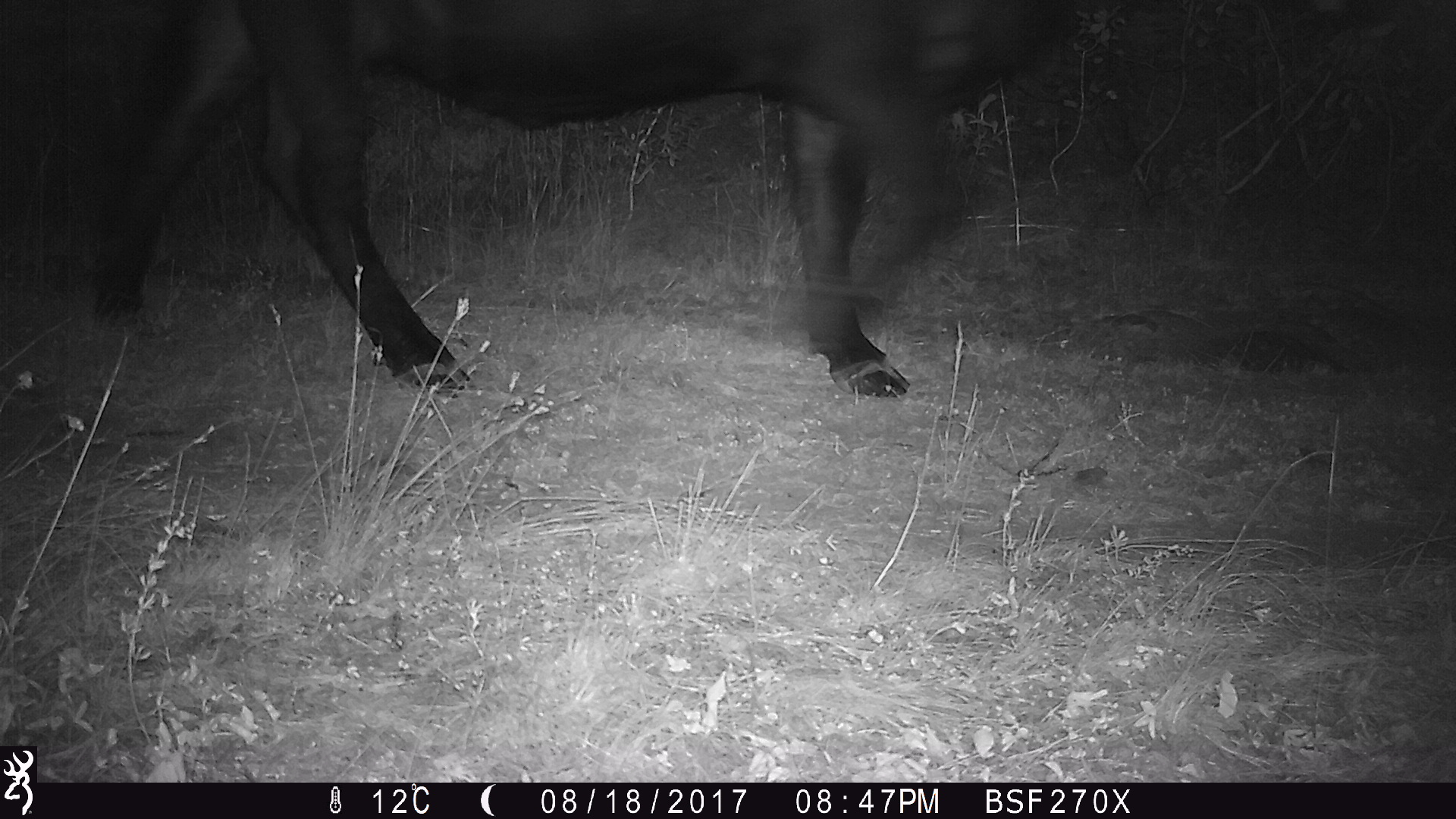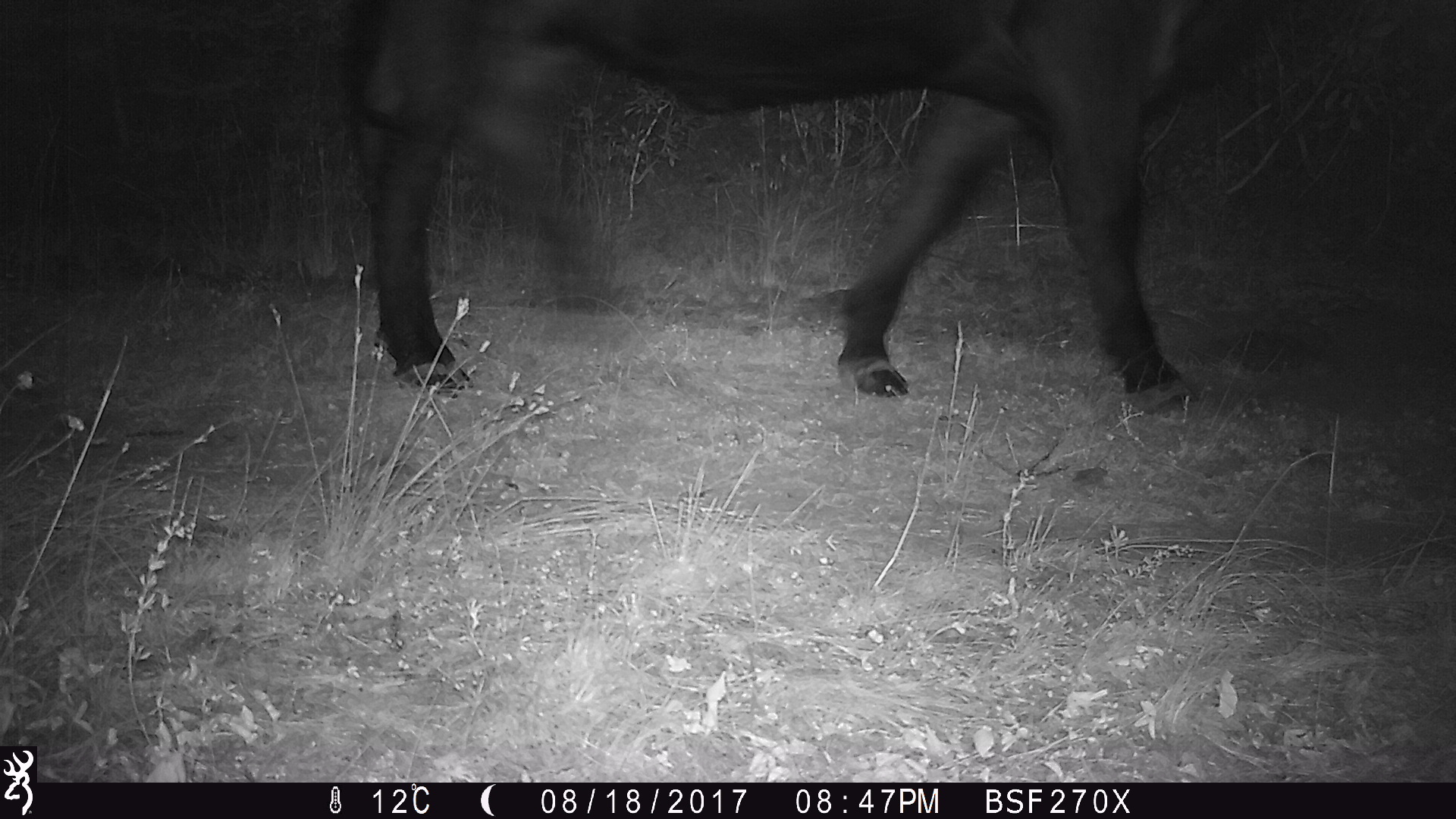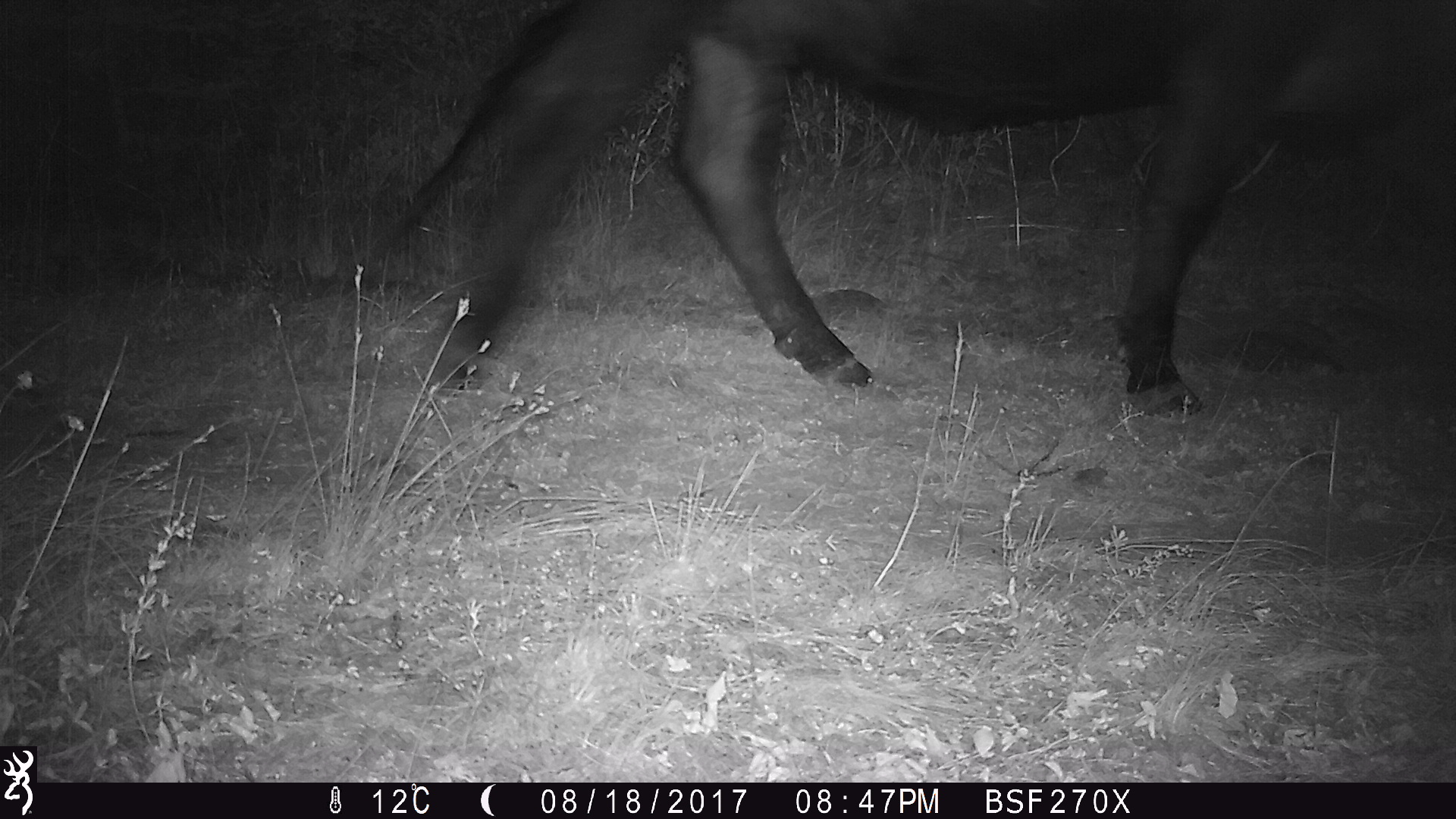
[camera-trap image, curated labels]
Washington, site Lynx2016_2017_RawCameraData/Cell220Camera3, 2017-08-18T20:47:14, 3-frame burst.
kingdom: Animalia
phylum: Chordata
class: Mammalia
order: Artiodactyla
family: Bovidae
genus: Bos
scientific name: Bos taurus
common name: domestic cattle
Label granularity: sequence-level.